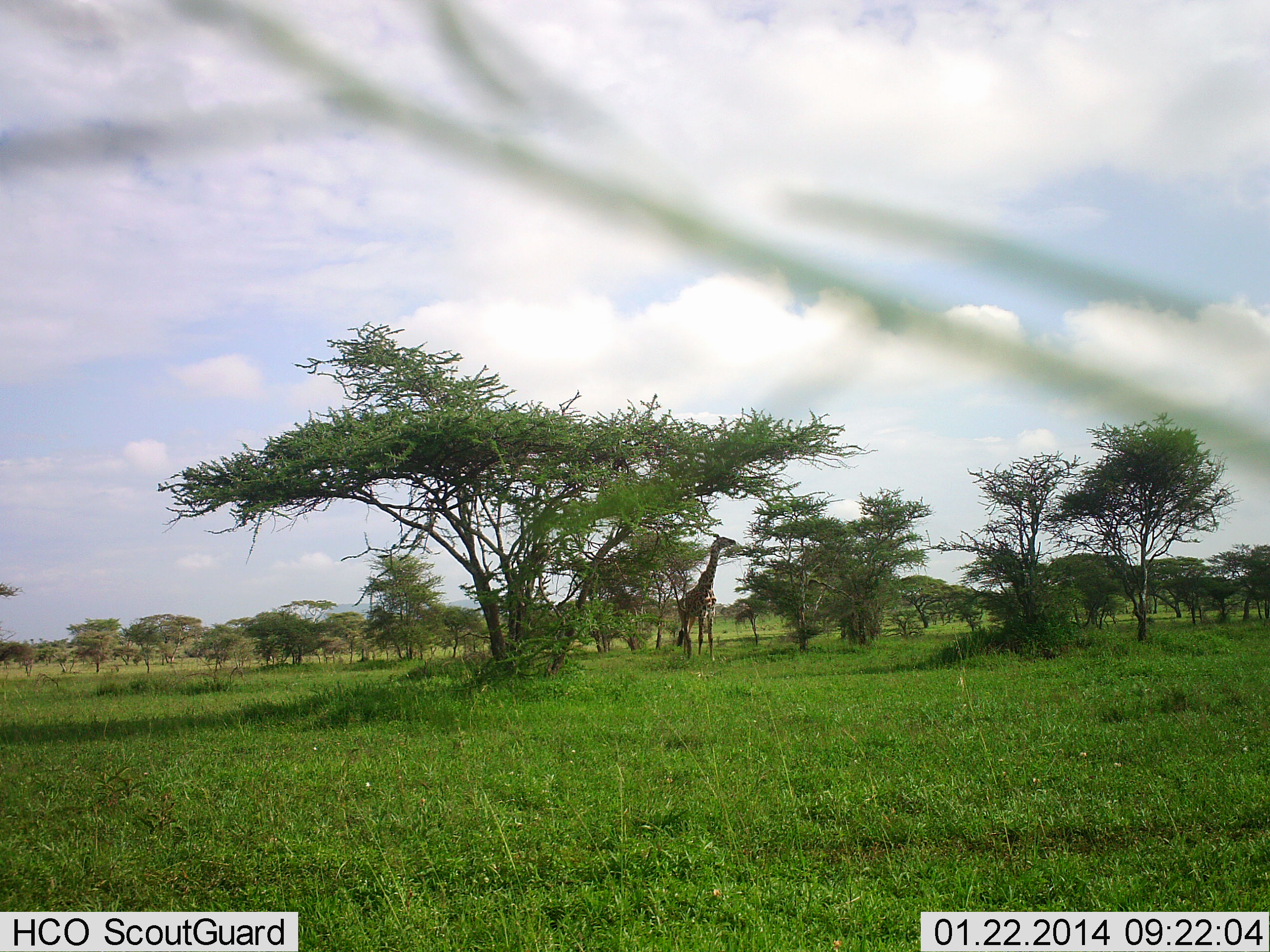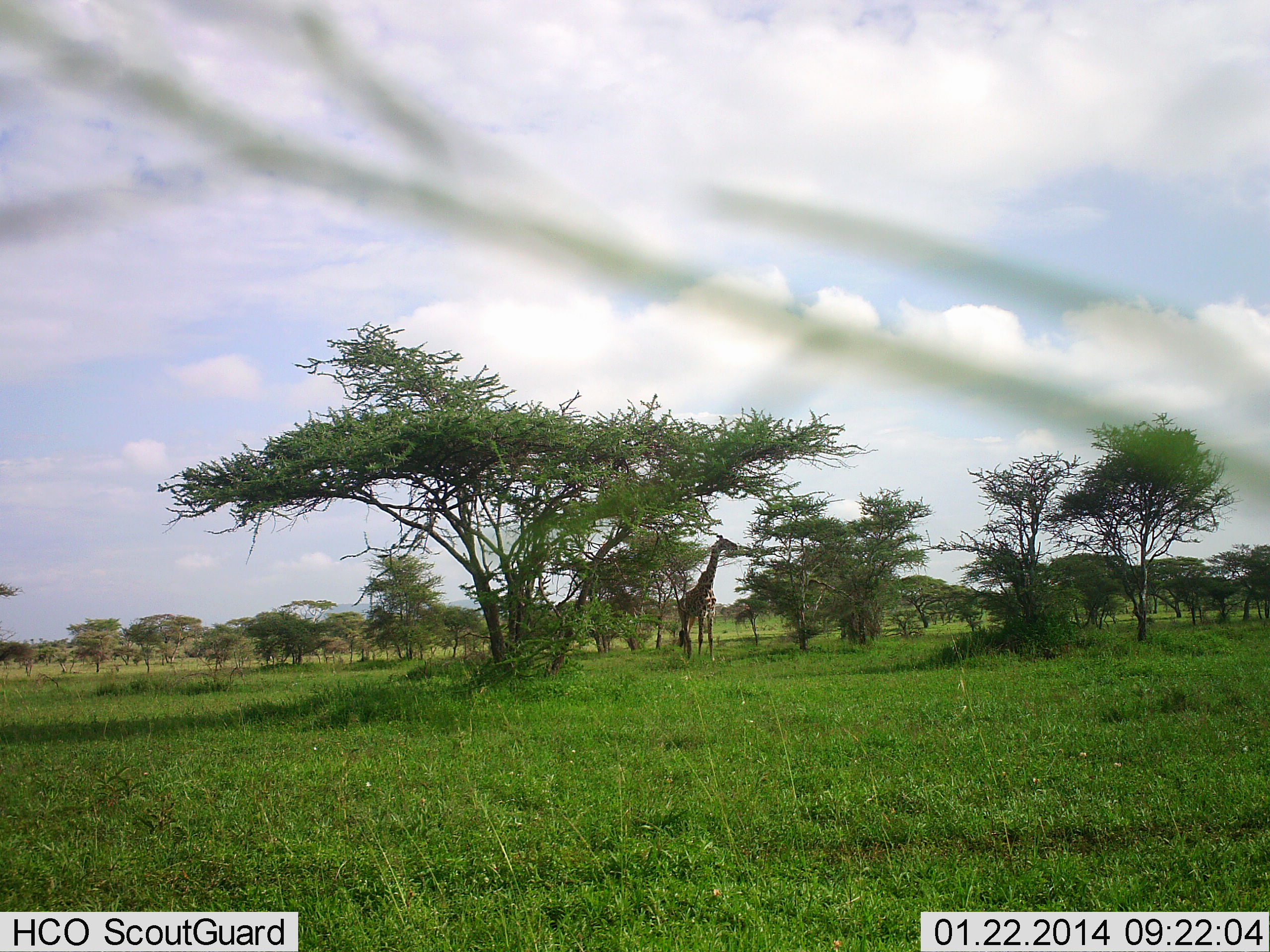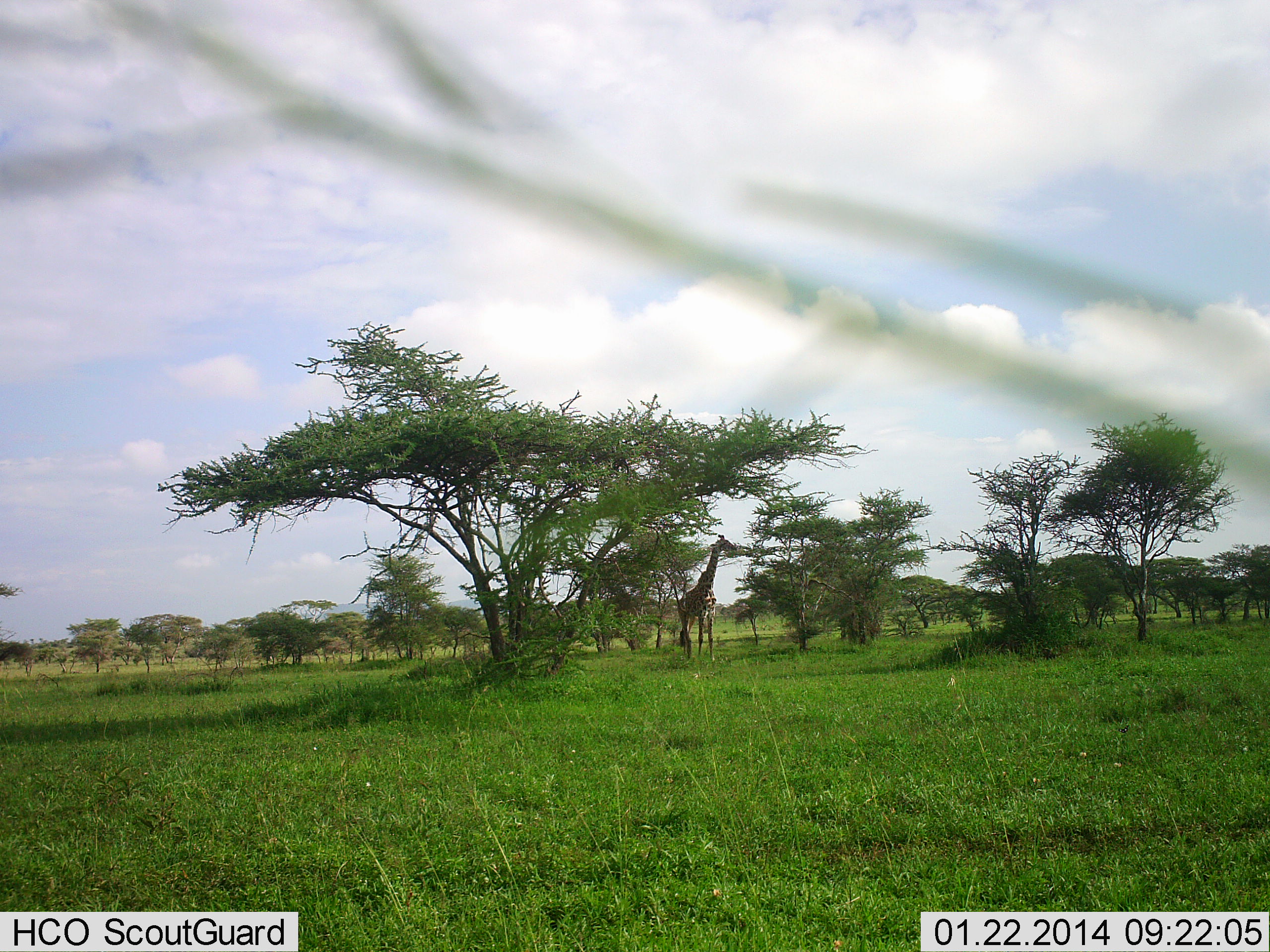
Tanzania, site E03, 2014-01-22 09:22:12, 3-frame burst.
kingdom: Animalia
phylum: Chordata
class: Mammalia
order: Artiodactyla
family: Giraffidae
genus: Giraffa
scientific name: Giraffa camelopardalis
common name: giraffe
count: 1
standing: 60%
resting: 0%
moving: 0%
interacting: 0%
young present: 0%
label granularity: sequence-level